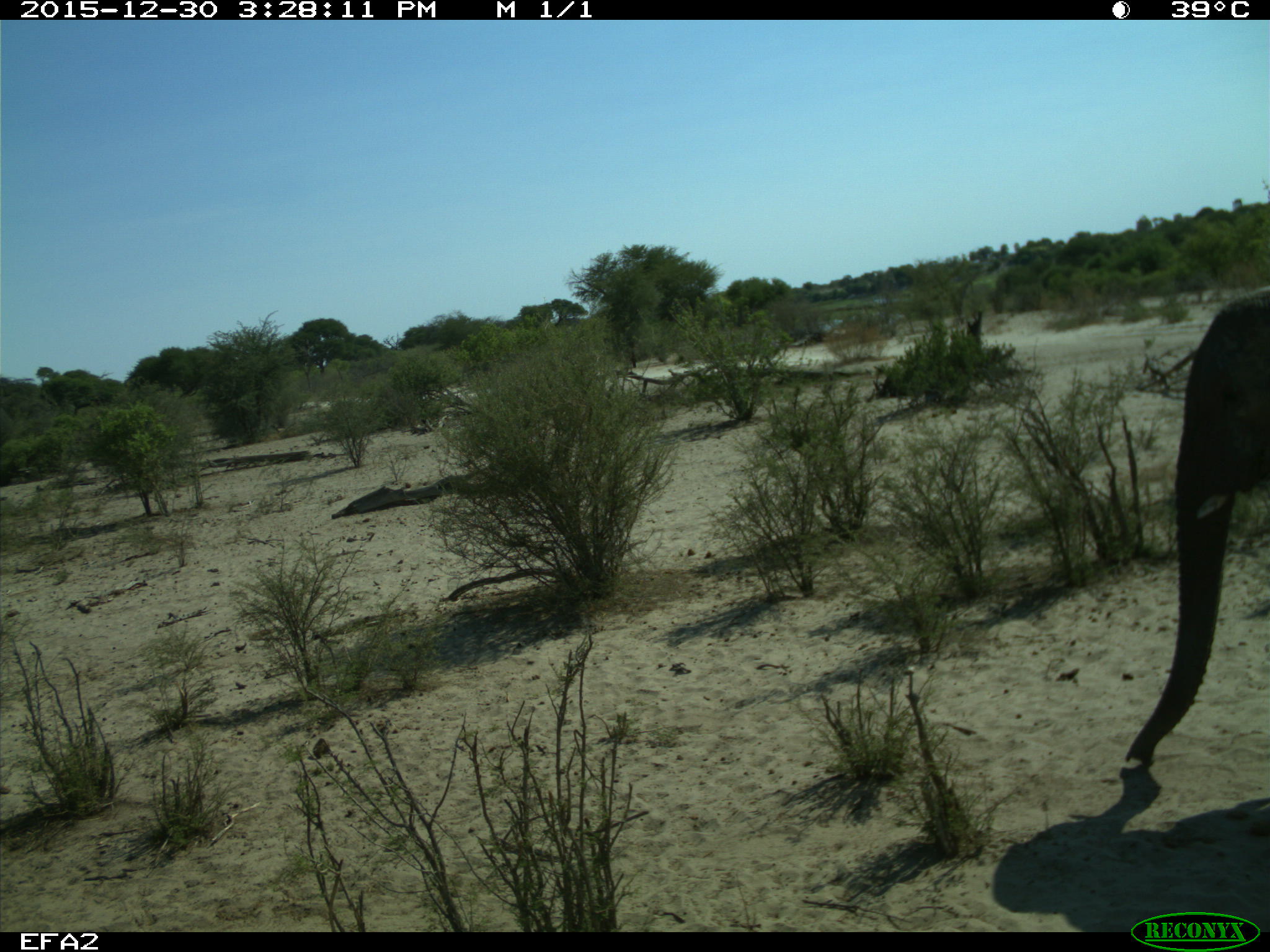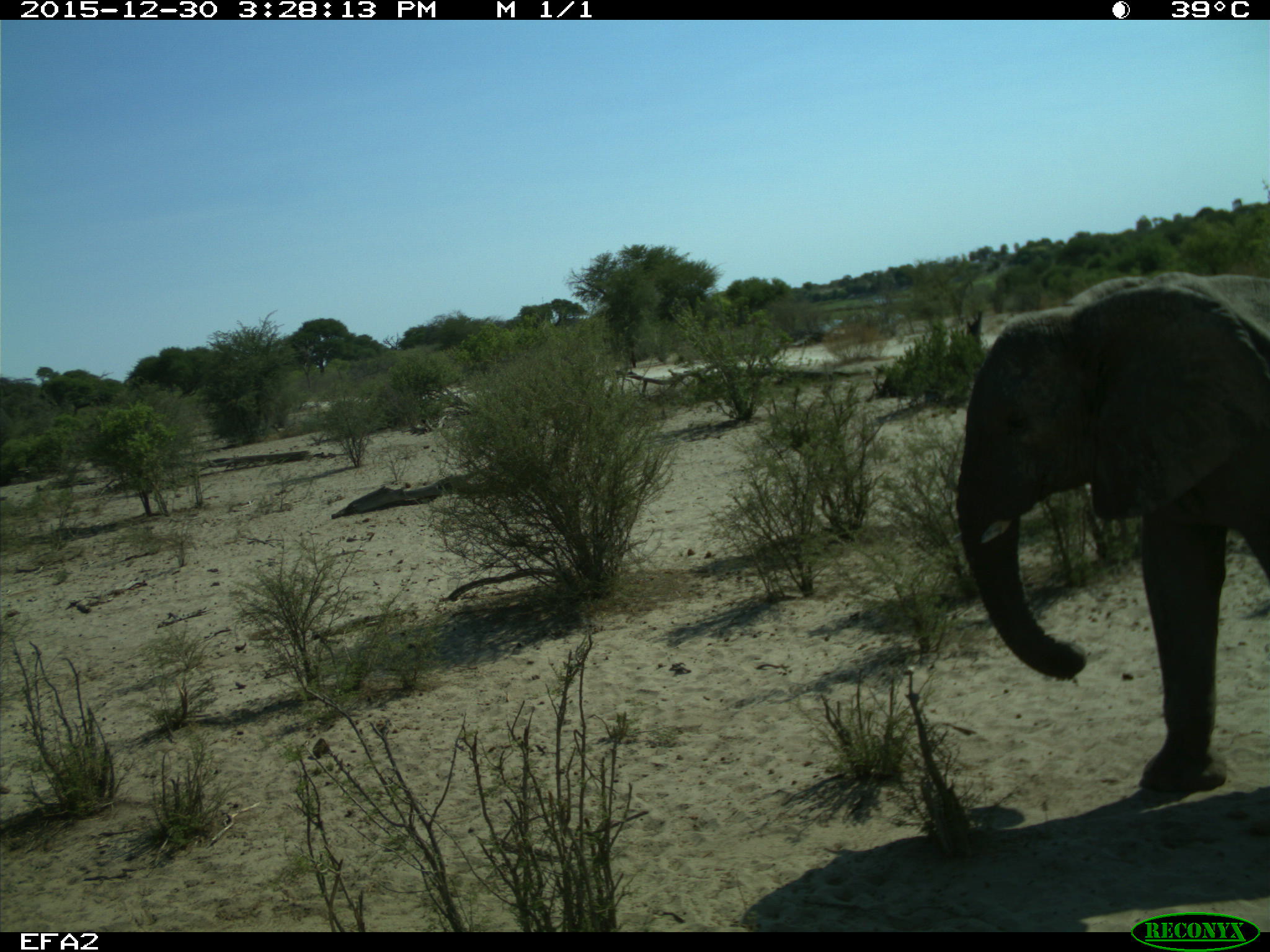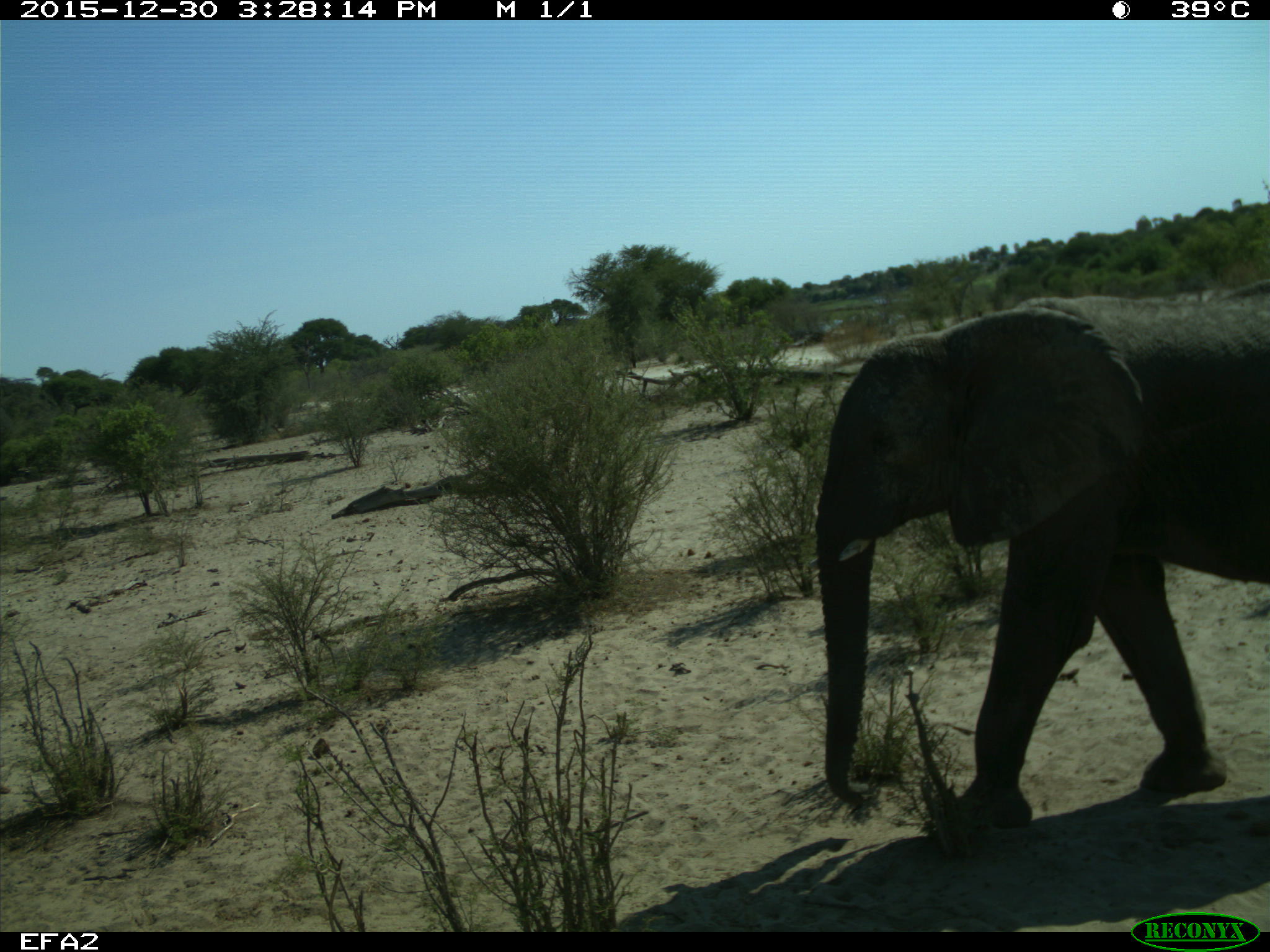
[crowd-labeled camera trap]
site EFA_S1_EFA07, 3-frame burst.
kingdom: Animalia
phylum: Chordata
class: Mammalia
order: Proboscidea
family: Elephantidae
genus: Loxodonta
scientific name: Loxodonta africana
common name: african bush elephant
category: elephant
Elephant (african bush elephant) (Loxodonta africana), count 1. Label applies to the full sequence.